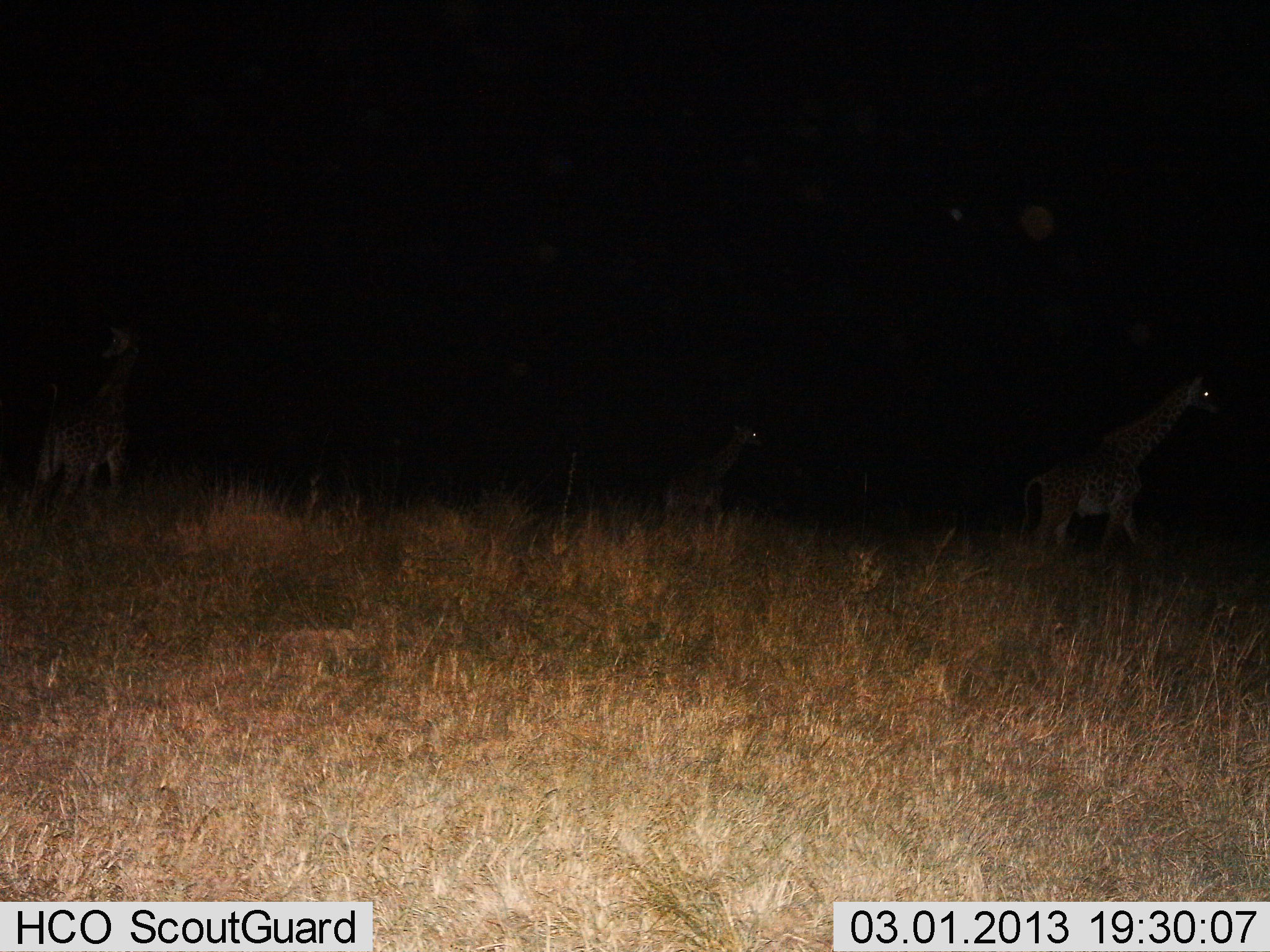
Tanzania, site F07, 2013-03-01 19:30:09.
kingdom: Animalia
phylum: Chordata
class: Mammalia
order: Artiodactyla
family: Giraffidae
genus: Giraffa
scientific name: Giraffa camelopardalis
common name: giraffe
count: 3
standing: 22%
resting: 0%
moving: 85%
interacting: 4%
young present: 22%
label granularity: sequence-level